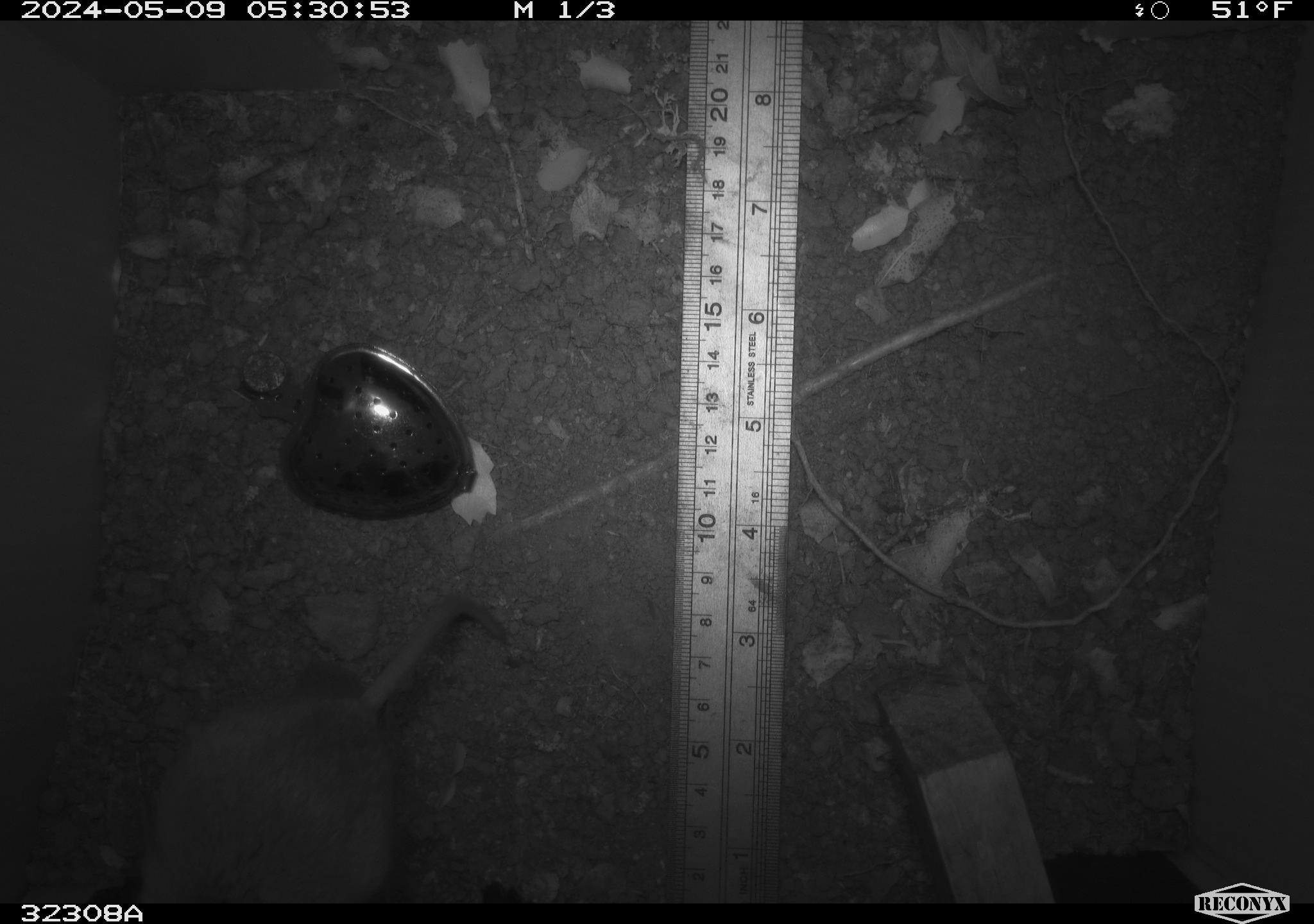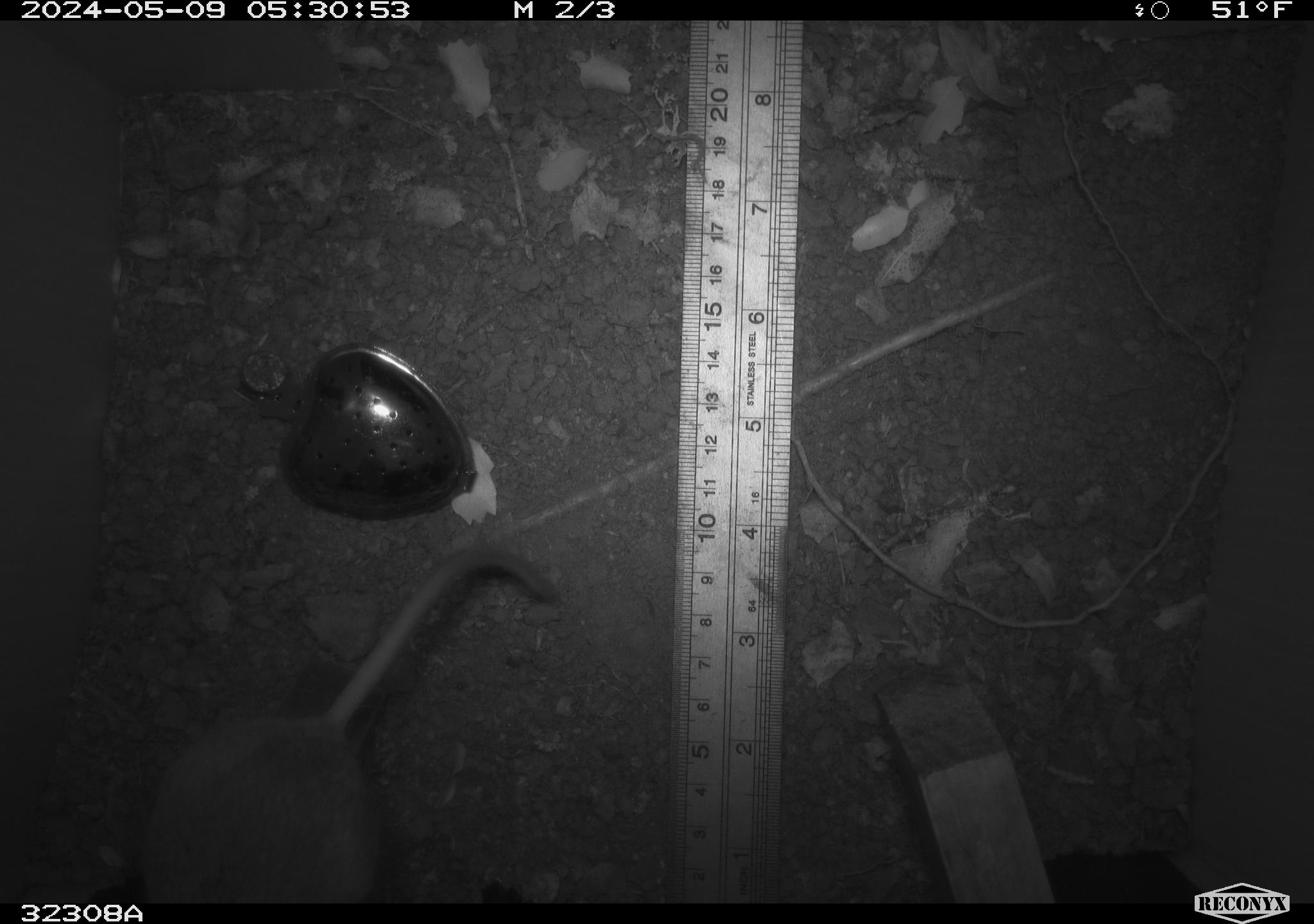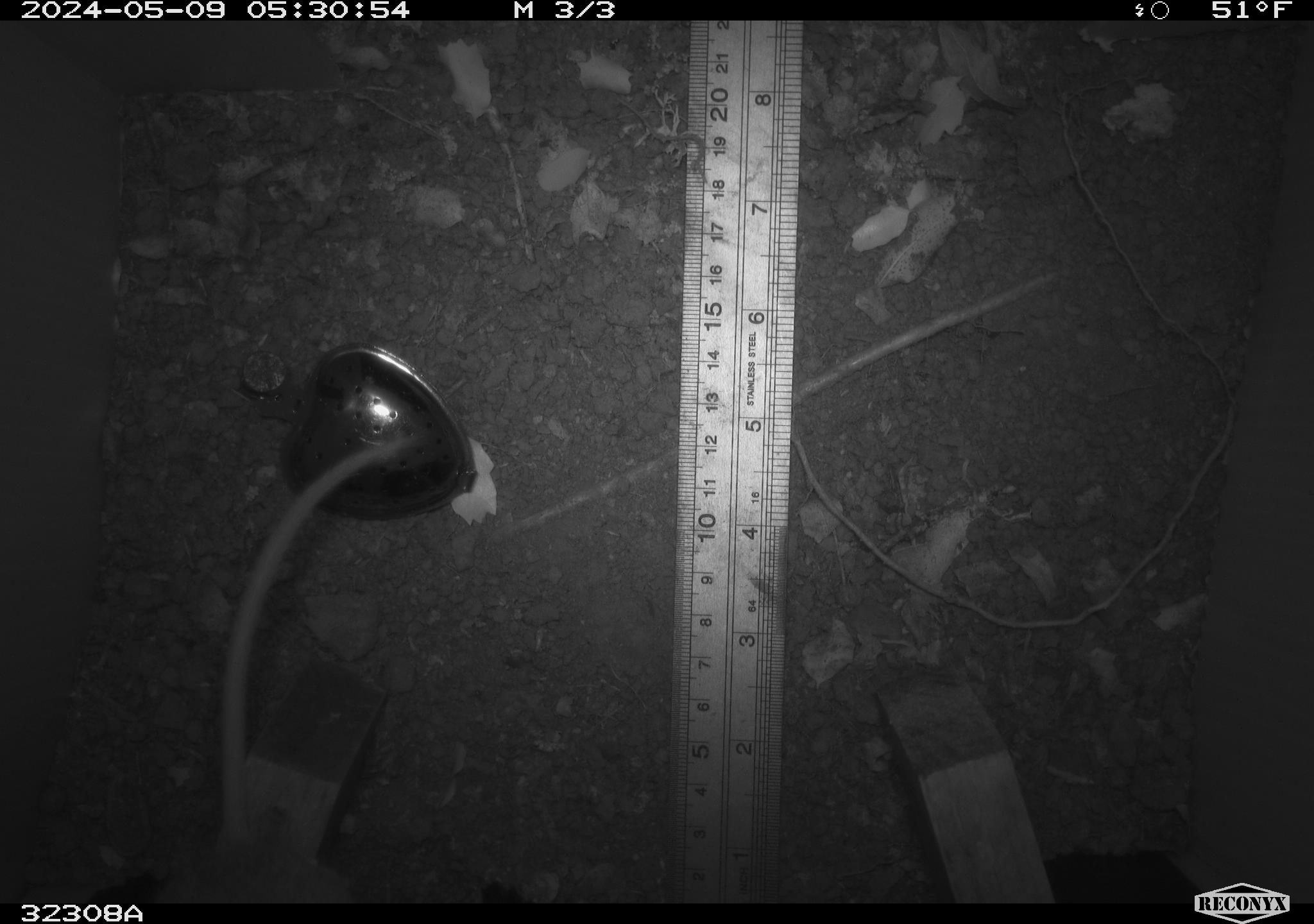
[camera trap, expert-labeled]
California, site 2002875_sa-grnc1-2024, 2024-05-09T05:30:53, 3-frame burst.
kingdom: Animalia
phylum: Chordata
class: Mammalia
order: Rodentia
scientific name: Rodentia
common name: rodent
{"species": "rodent (Rodentia)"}